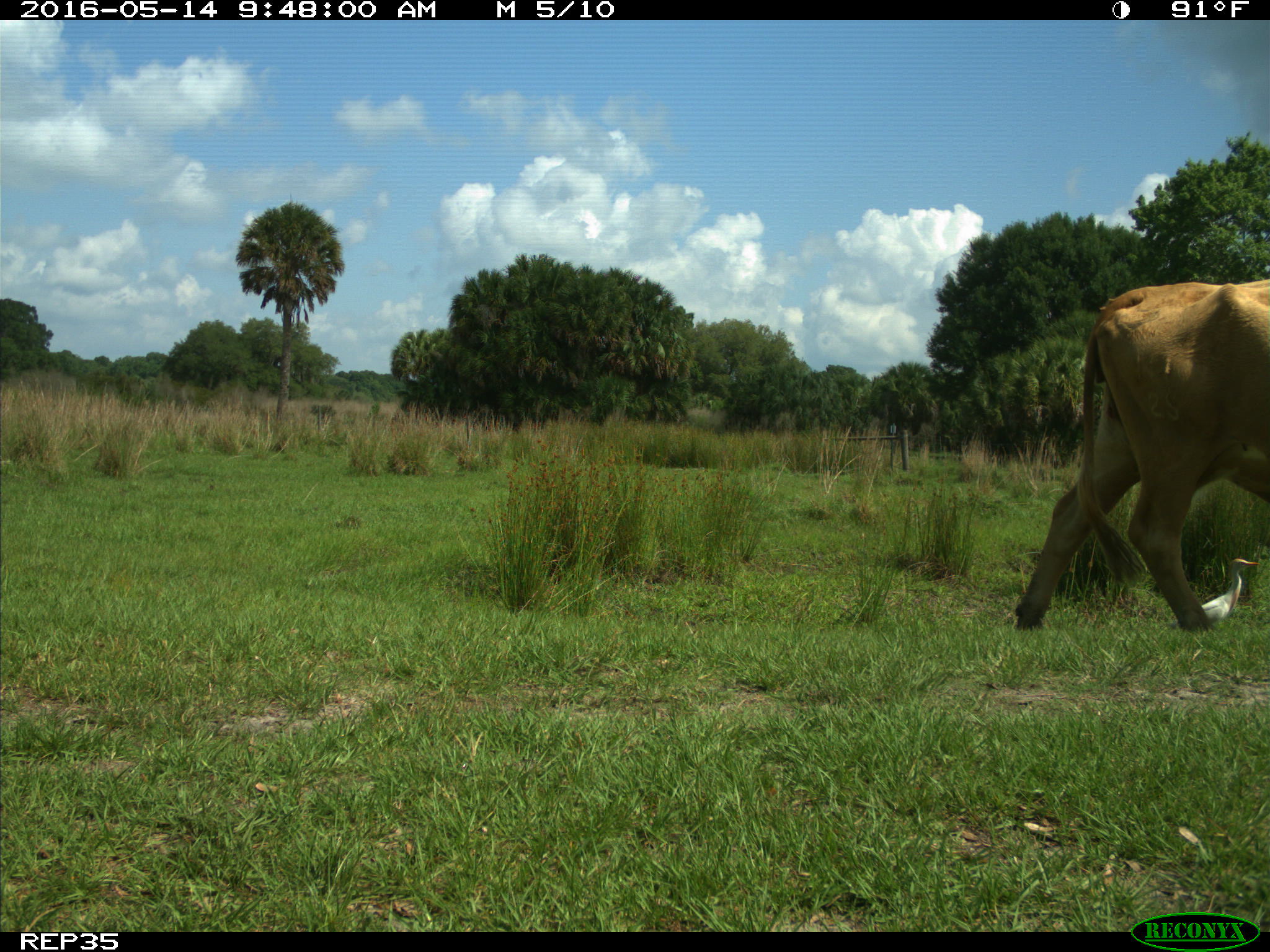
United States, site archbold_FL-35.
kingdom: Animalia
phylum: Chordata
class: Mammalia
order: Artiodactyla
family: Bovidae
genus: Bos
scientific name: Bos taurus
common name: domestic cow